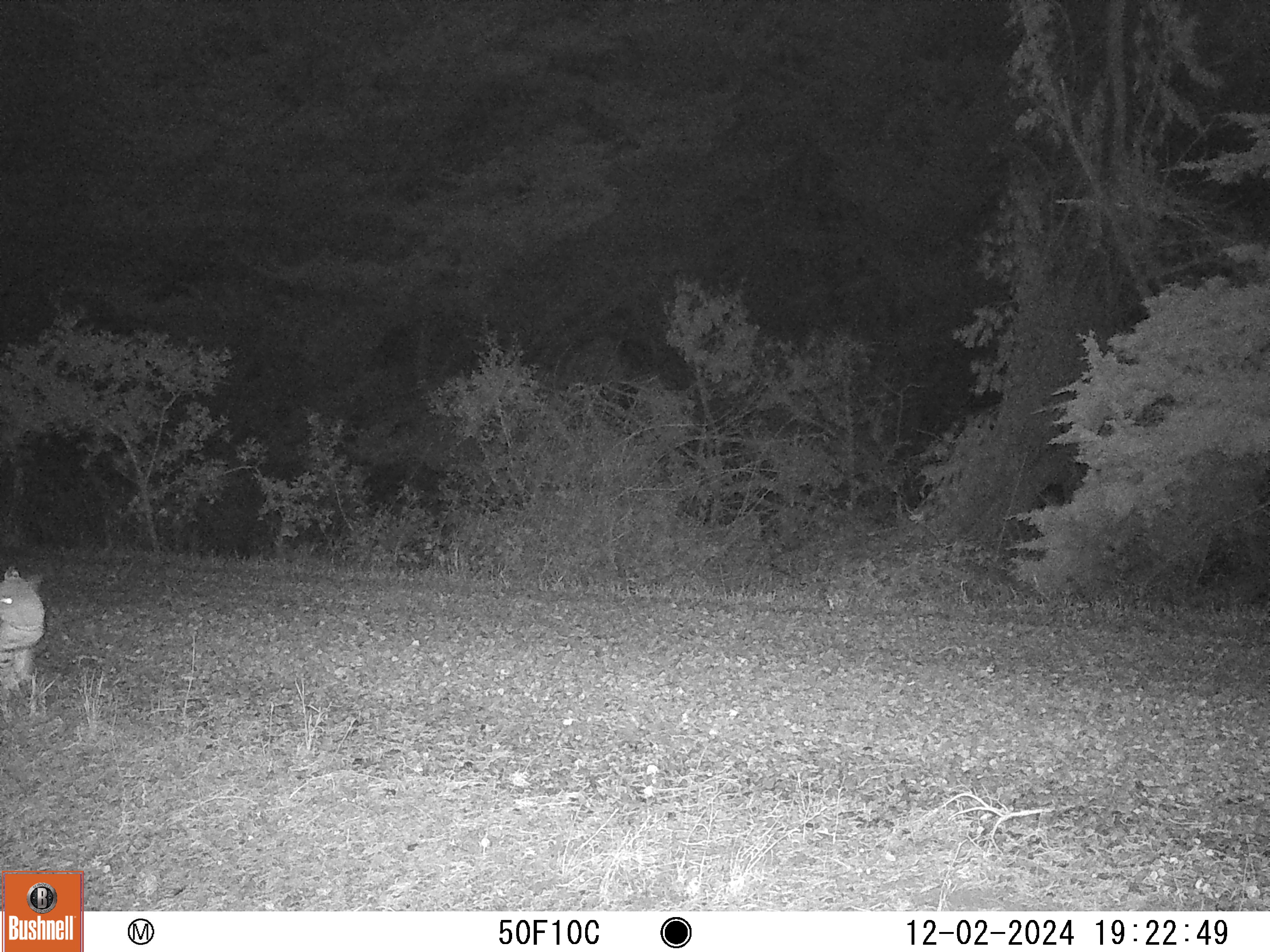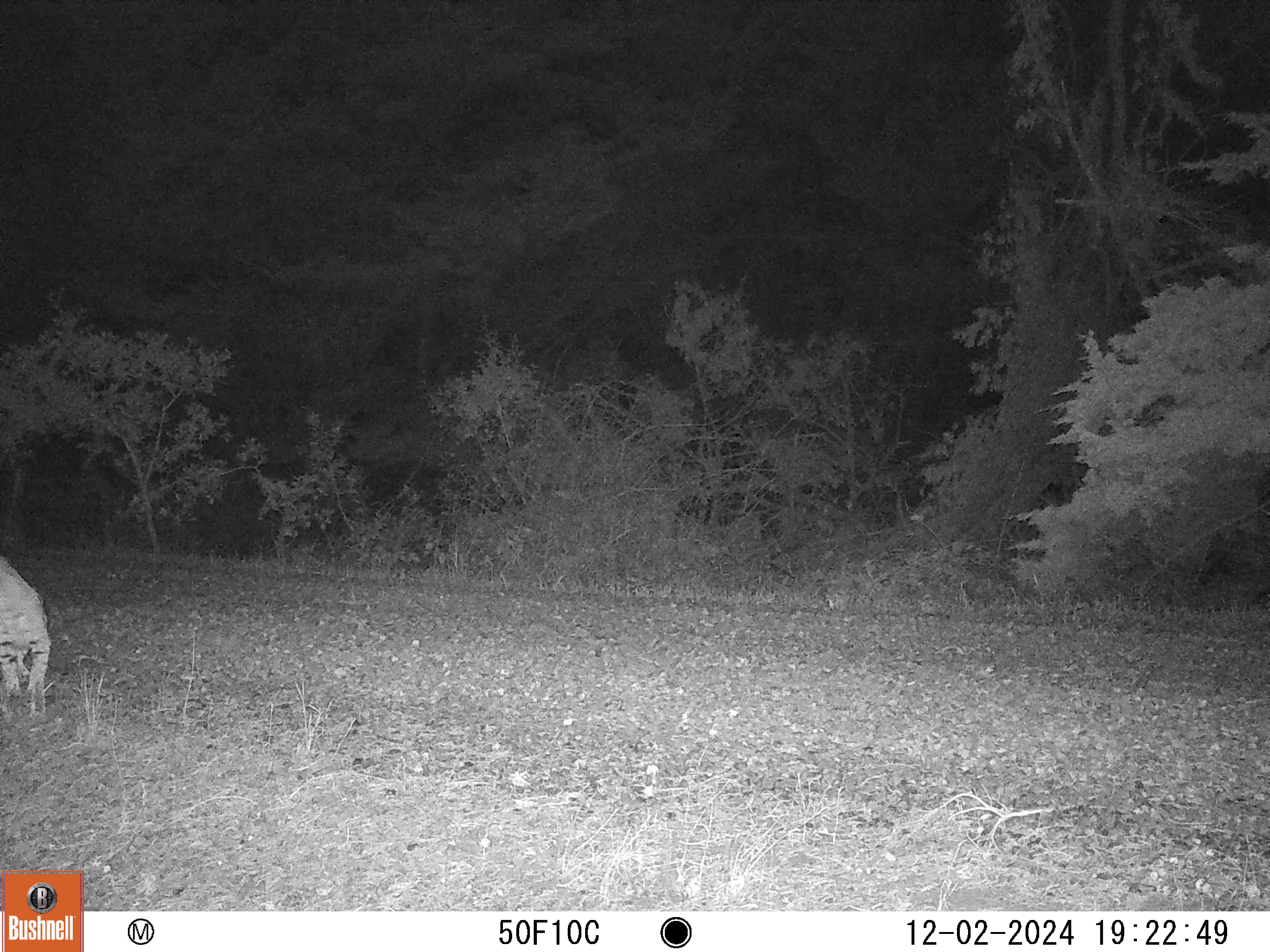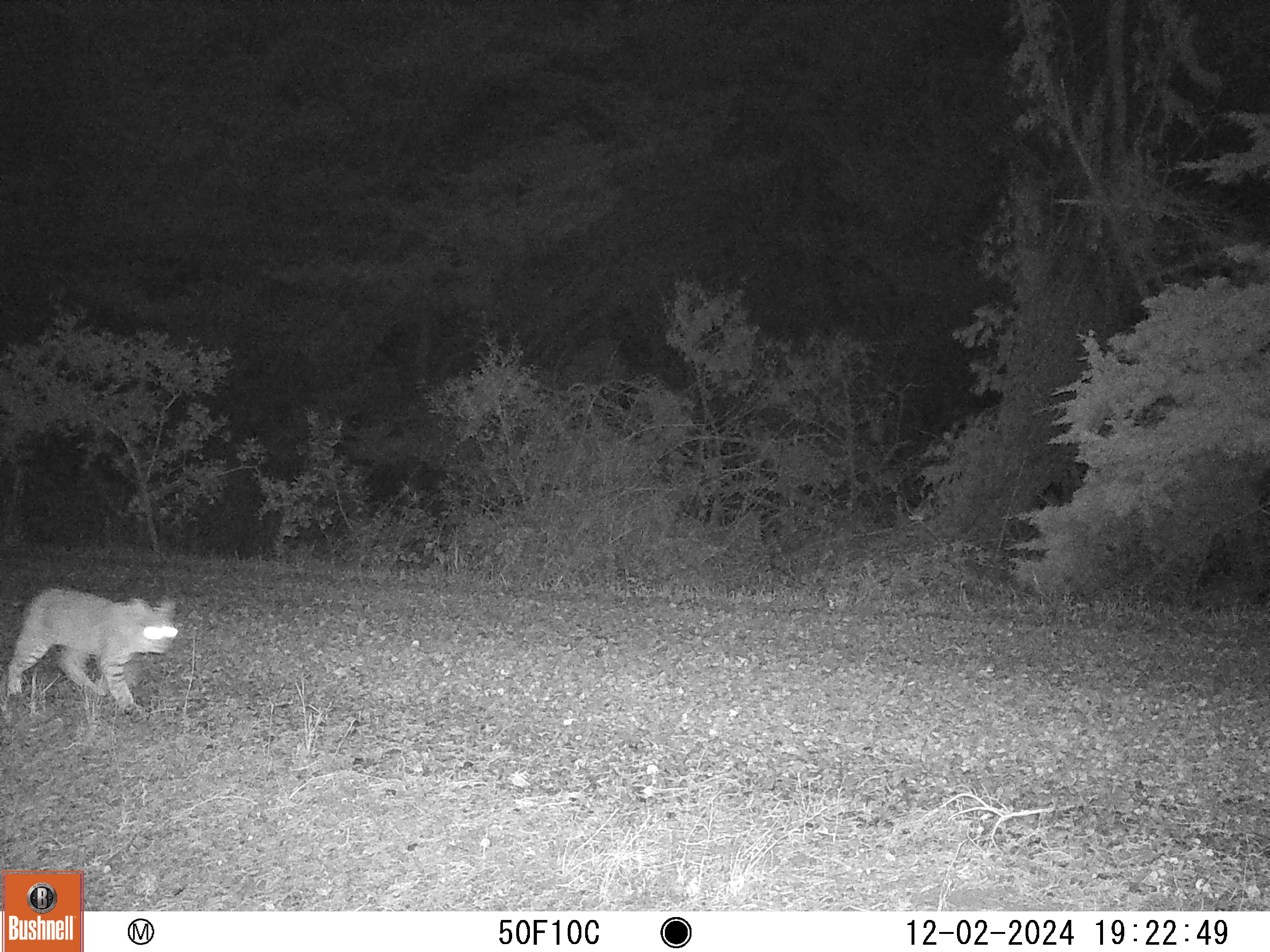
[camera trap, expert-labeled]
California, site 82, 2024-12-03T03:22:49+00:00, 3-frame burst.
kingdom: Animalia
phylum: Chordata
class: Mammalia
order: Carnivora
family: Felidae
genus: Lynx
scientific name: Lynx rufus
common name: bobcat